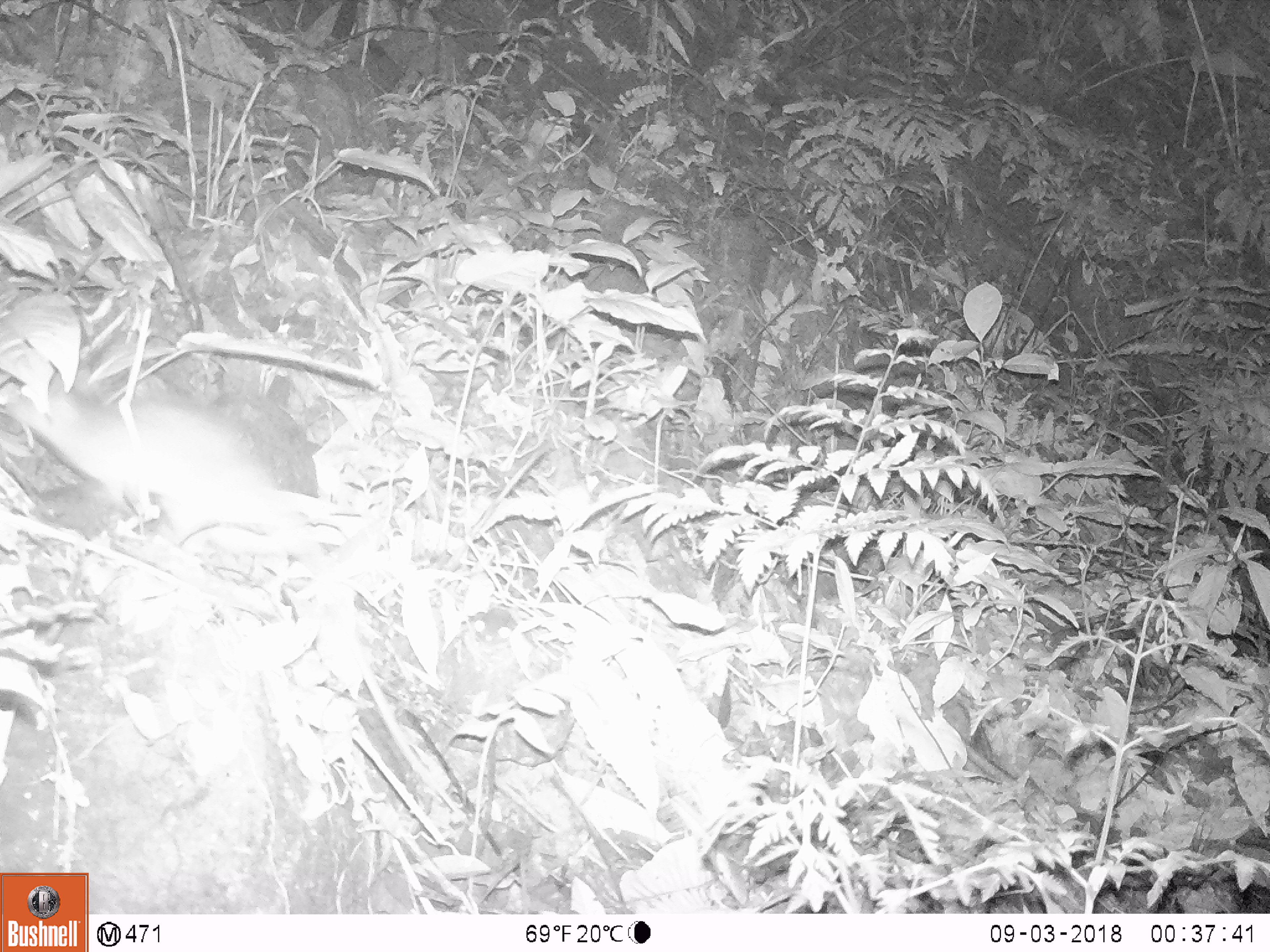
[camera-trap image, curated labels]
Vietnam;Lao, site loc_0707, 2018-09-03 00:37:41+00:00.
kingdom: Animalia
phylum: Chordata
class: Mammalia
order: Rodentia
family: Muridae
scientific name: Muridae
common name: old-world mice and rats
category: unidentified murid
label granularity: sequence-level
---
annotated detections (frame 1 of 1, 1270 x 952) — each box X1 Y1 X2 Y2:
unidentified murid: 0 374 318 558